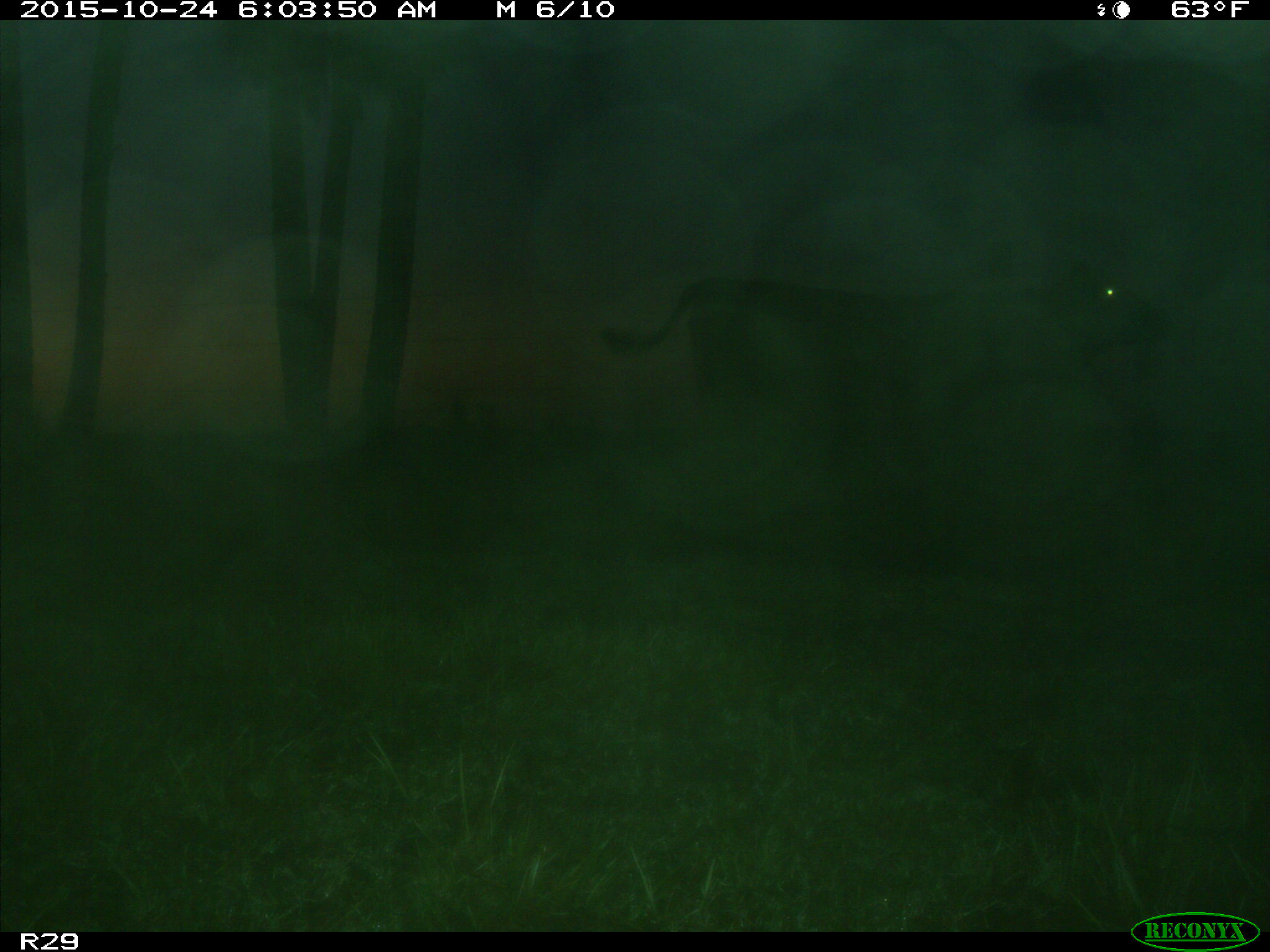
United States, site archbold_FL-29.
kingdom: Animalia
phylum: Chordata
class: Mammalia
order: Artiodactyla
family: Bovidae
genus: Bos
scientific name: Bos taurus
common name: domestic cow